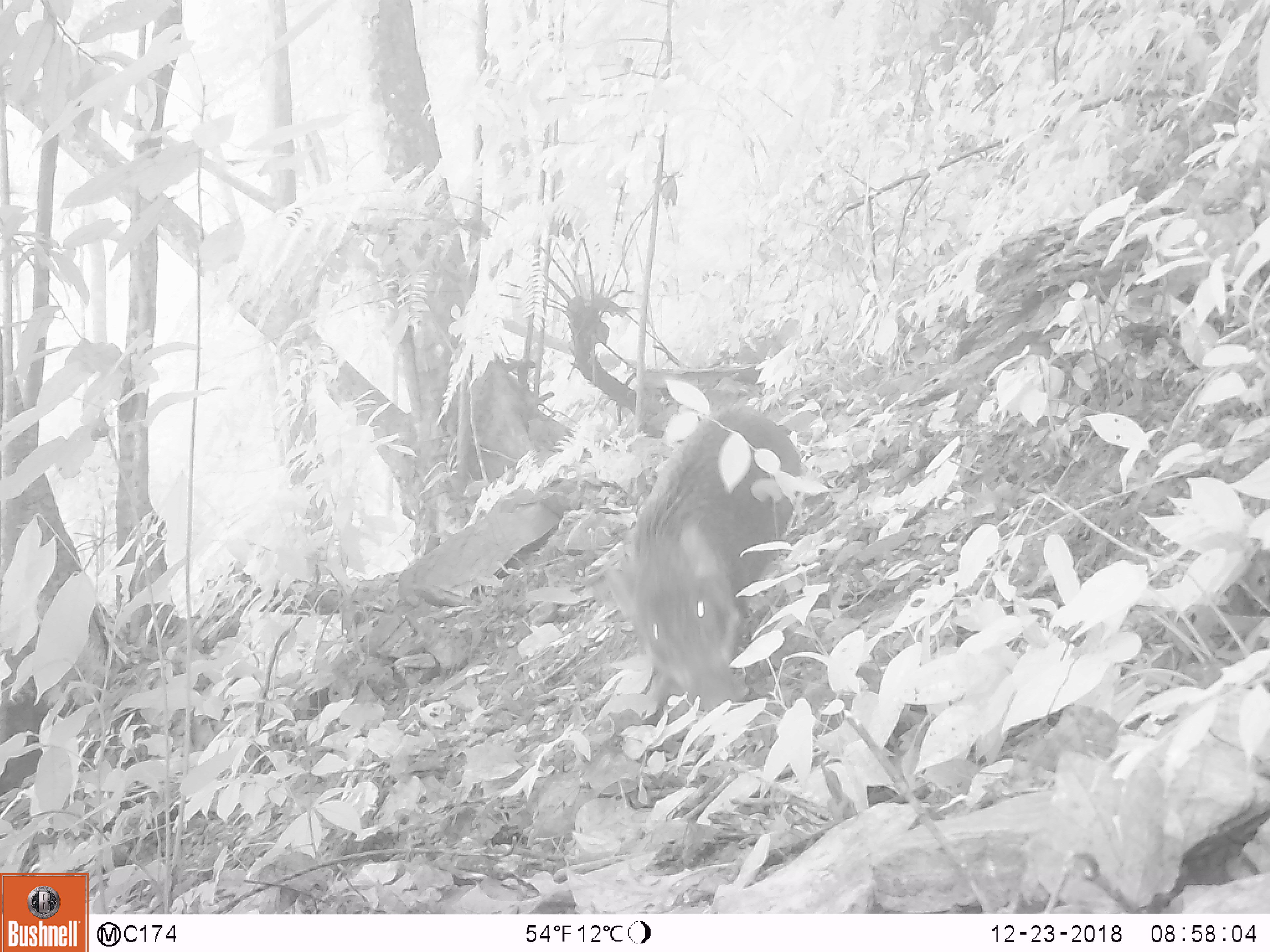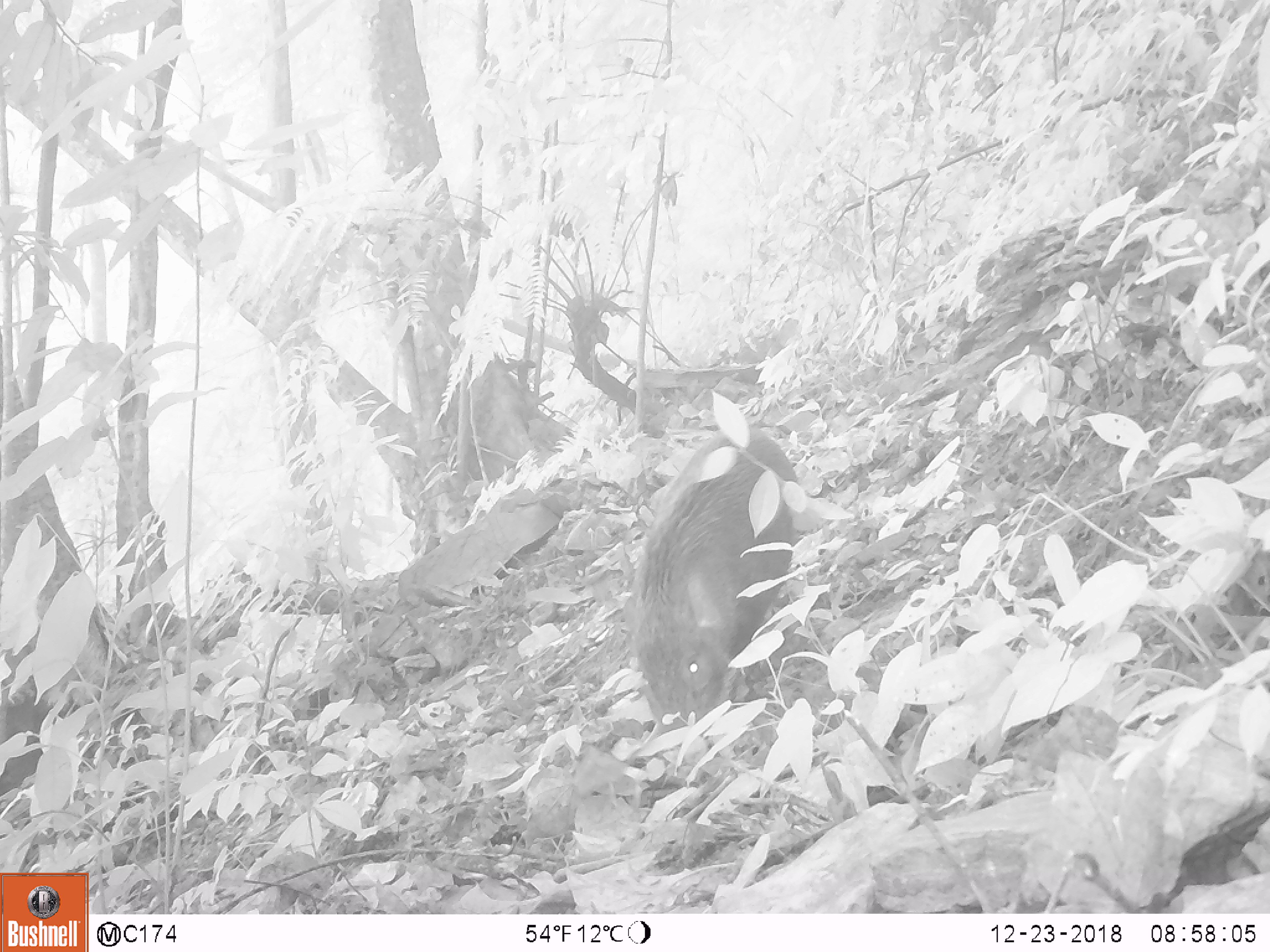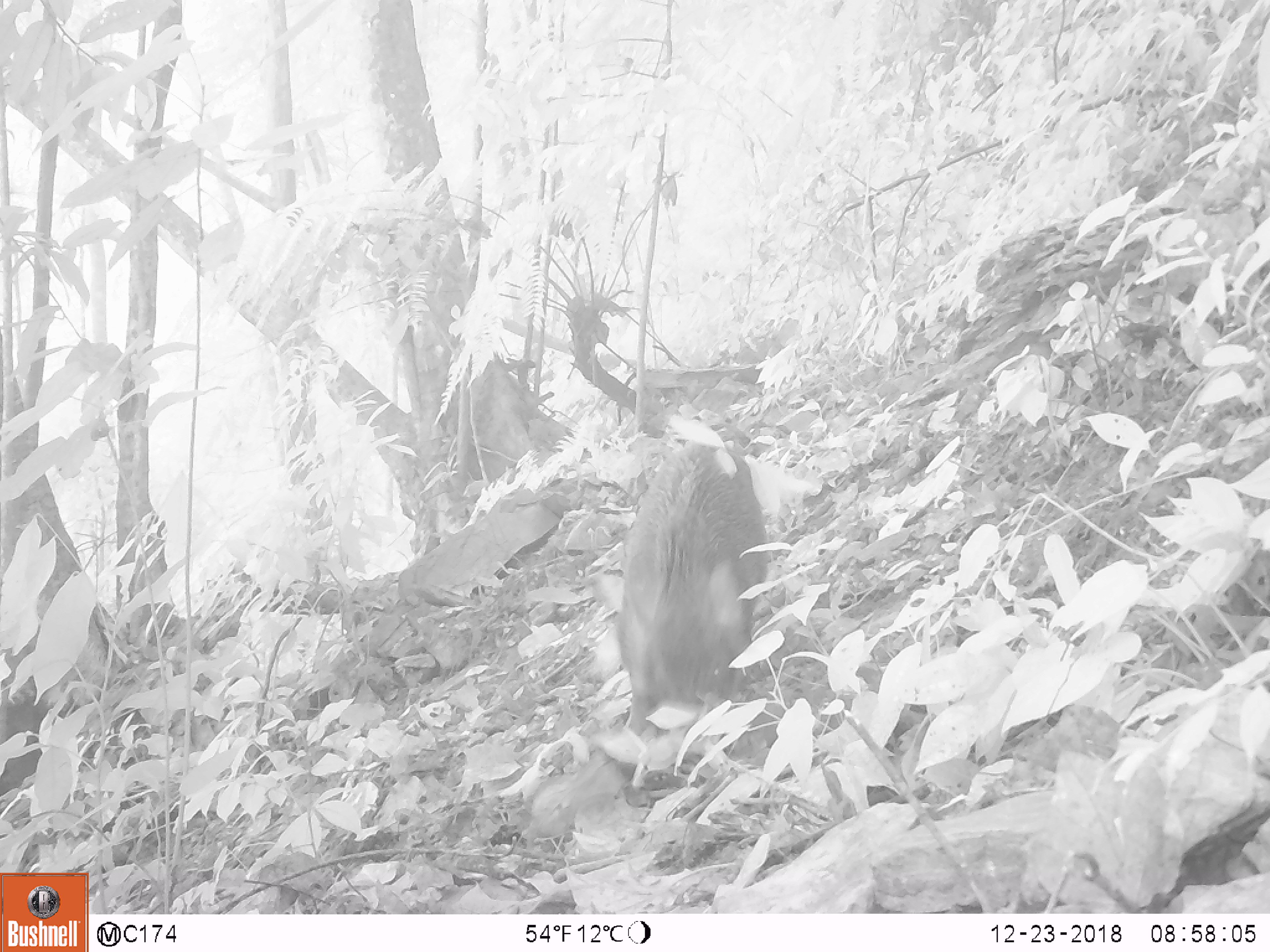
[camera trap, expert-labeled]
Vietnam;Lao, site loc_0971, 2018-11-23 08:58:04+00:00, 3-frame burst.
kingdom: Animalia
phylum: Chordata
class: Mammalia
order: Artiodactyla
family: Suidae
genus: Sus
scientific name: Sus scrofa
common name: eurasian wild pig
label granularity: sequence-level